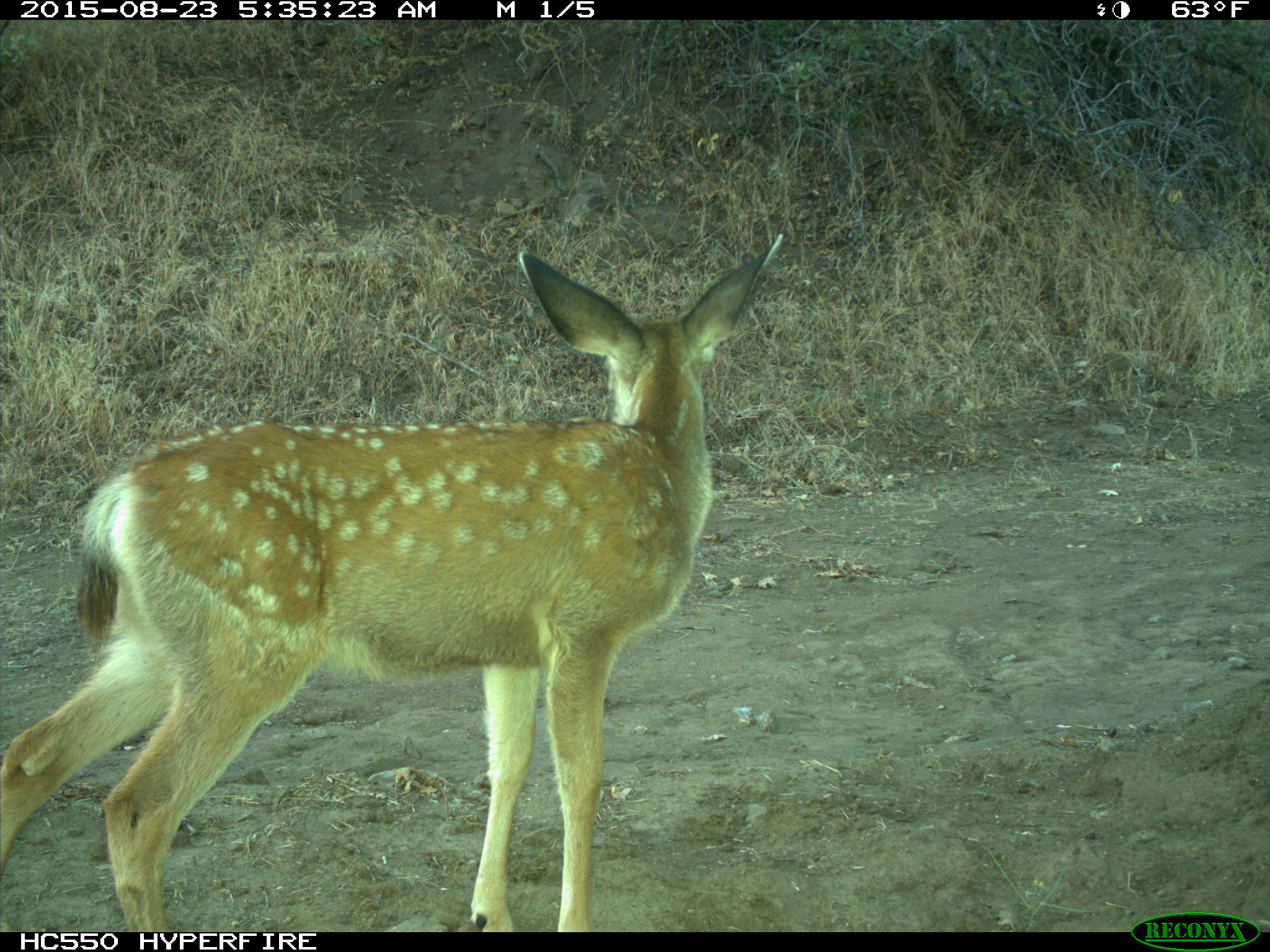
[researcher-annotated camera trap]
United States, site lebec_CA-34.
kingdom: Animalia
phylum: Chordata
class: Mammalia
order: Artiodactyla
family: Cervidae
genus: Odocoileus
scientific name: Odocoileus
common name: deer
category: unidentified deer